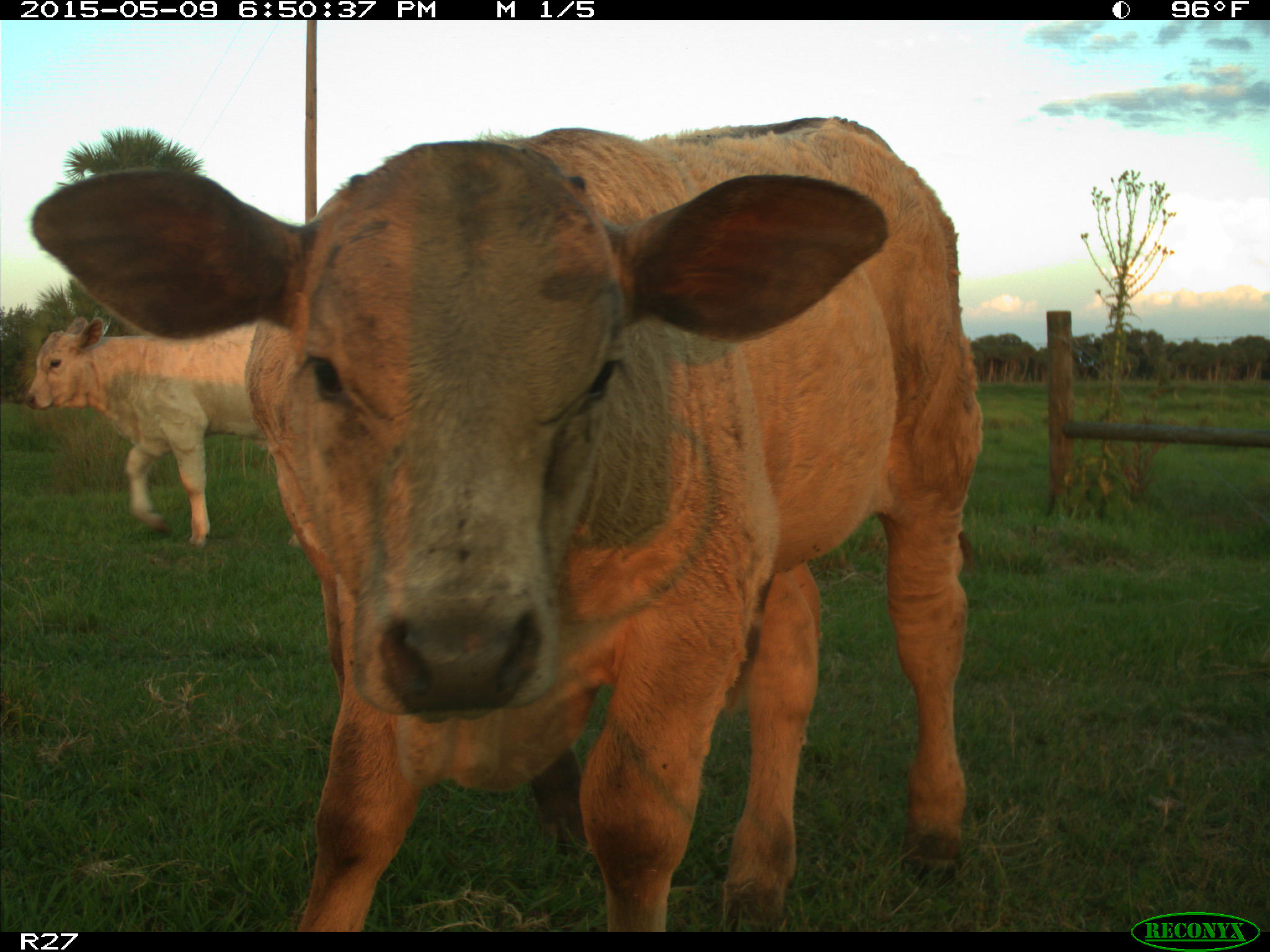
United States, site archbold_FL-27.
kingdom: Animalia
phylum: Chordata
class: Mammalia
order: Artiodactyla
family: Bovidae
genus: Bos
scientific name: Bos taurus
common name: domestic cow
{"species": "Bos taurus (domestic cow)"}